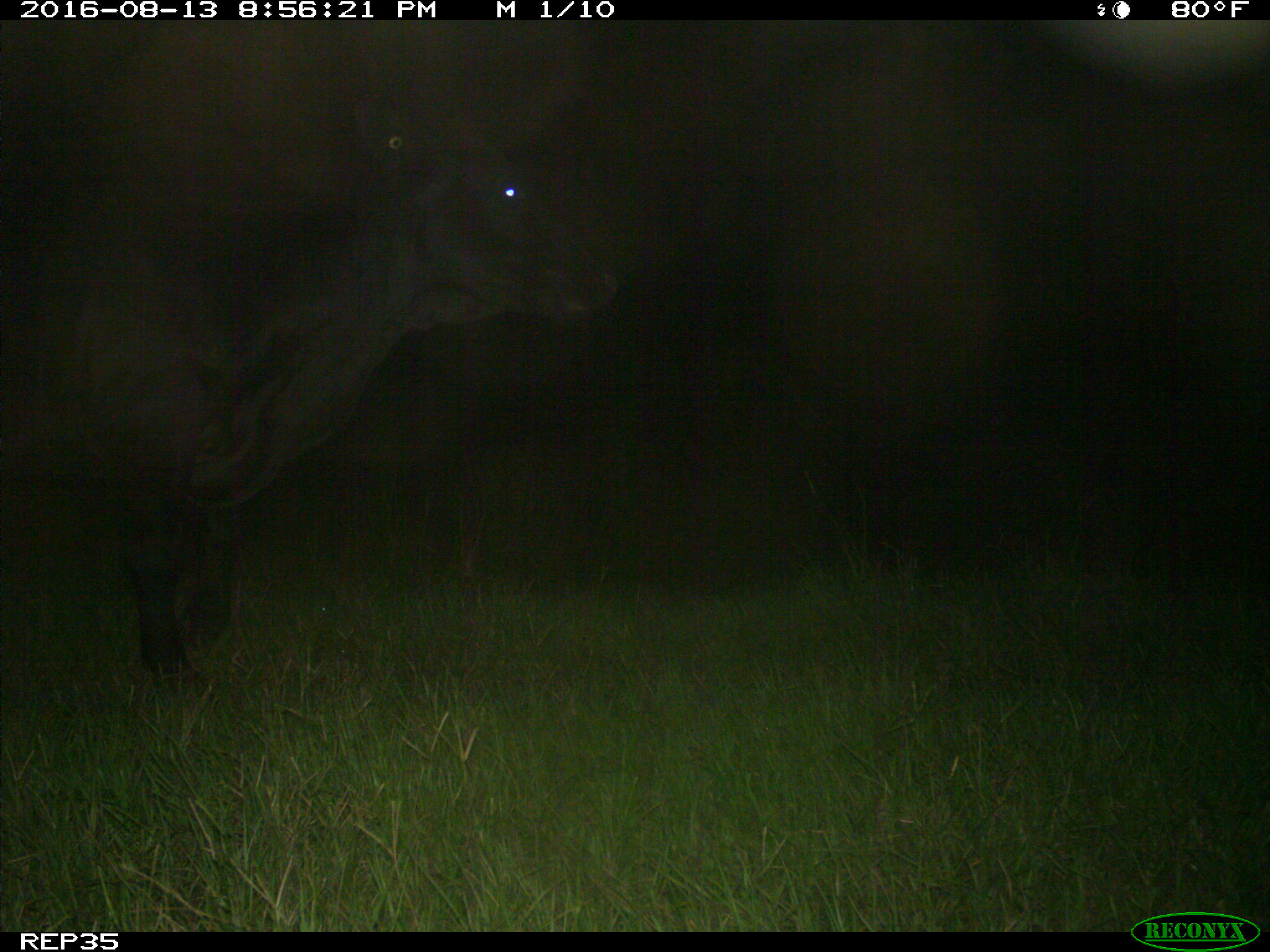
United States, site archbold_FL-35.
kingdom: Animalia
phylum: Chordata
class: Mammalia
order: Artiodactyla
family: Bovidae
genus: Bos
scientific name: Bos taurus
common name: domestic cow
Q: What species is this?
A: Bos taurus (domestic cow).